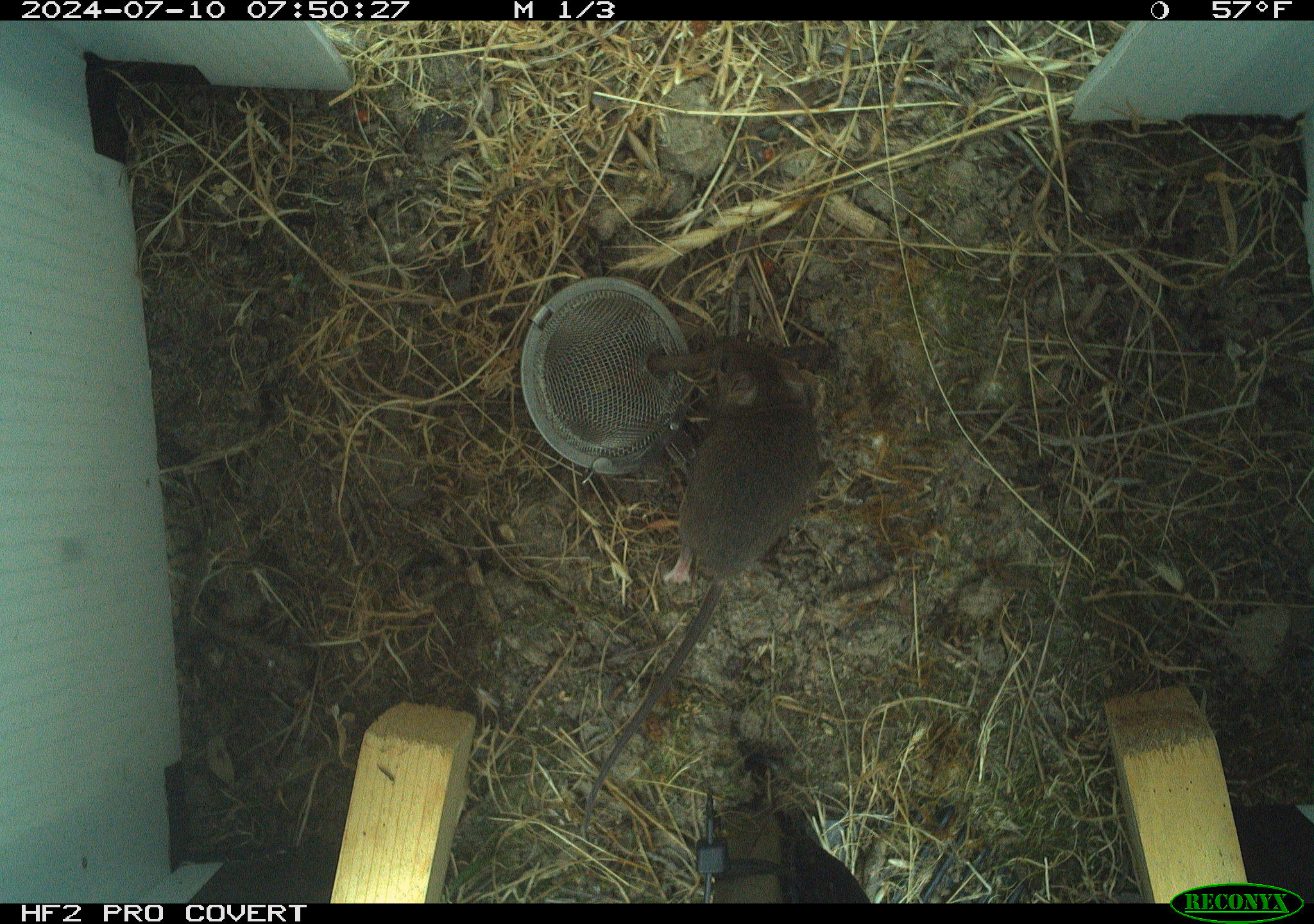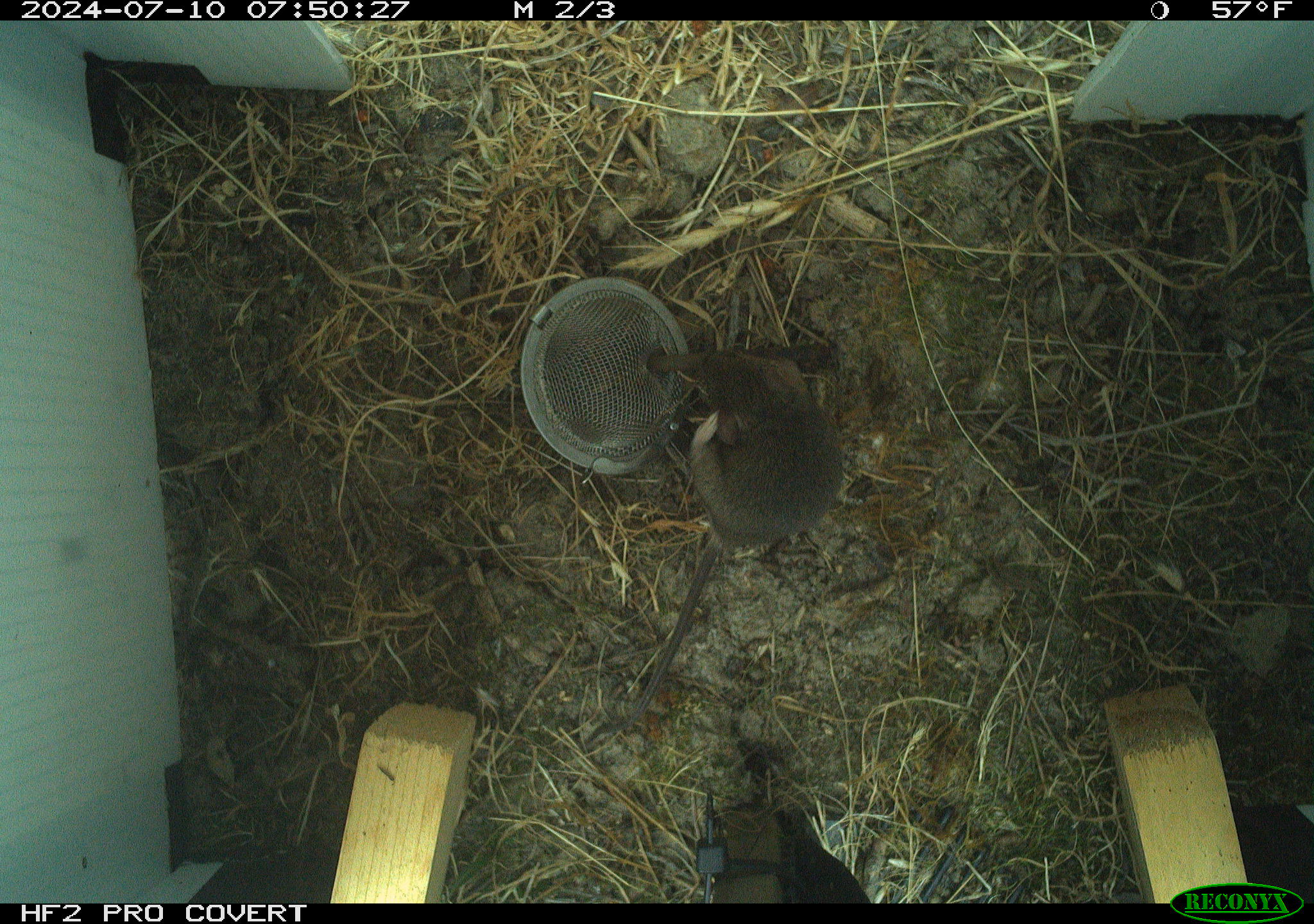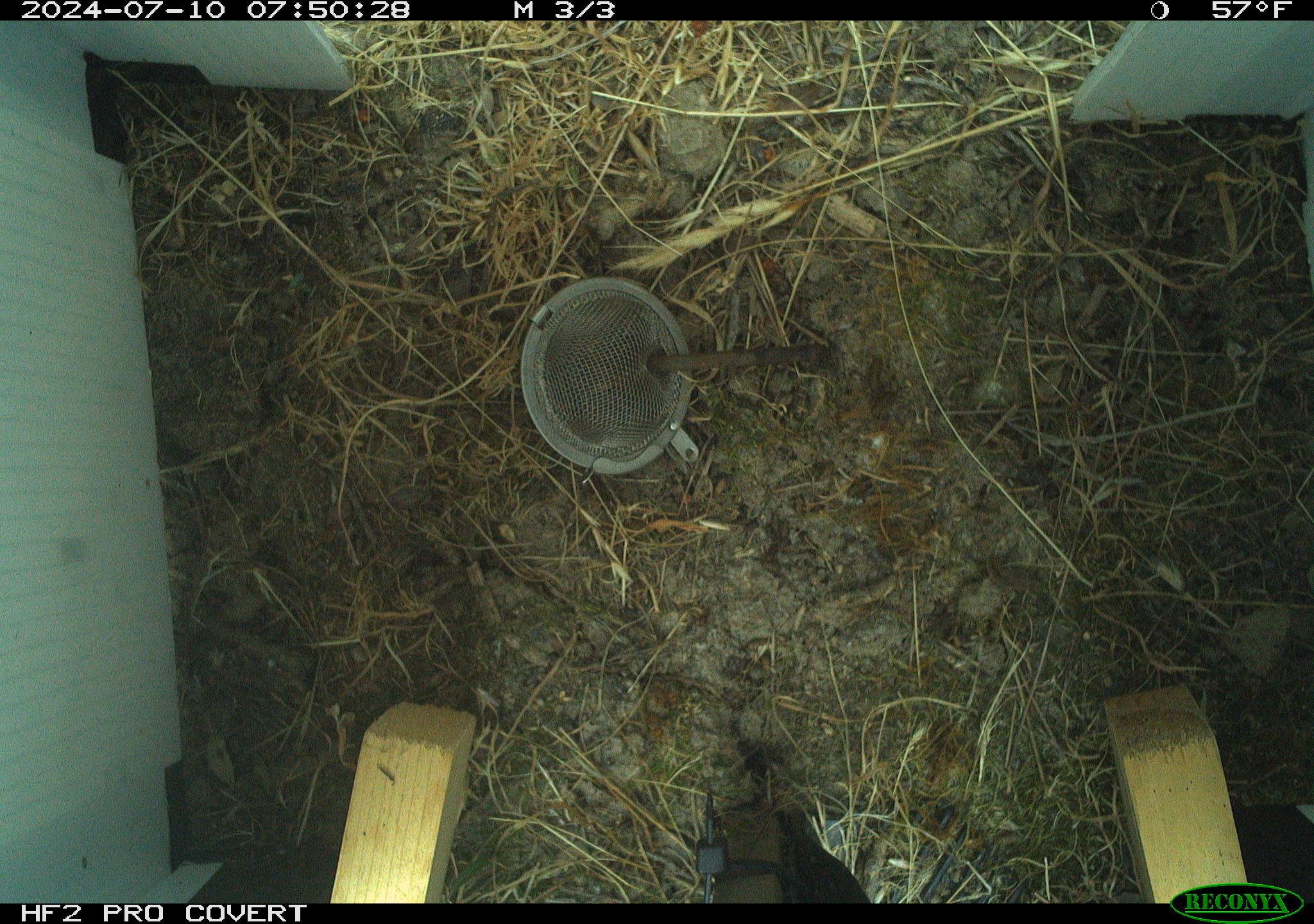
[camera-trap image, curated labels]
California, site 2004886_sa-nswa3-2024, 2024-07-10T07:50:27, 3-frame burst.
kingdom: Animalia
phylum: Chordata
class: Mammalia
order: Rodentia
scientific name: Rodentia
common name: rodent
Rodent (Rodentia).